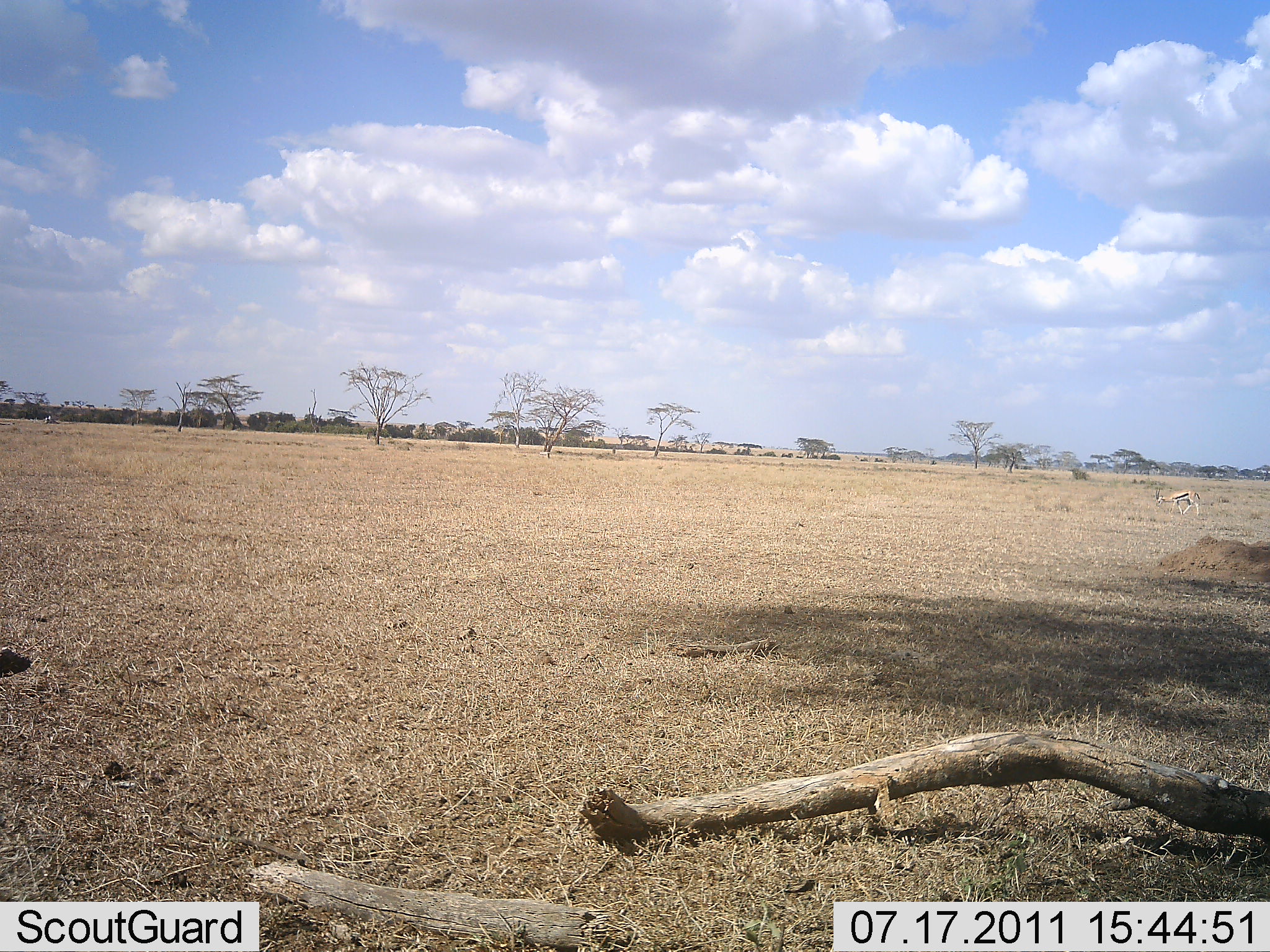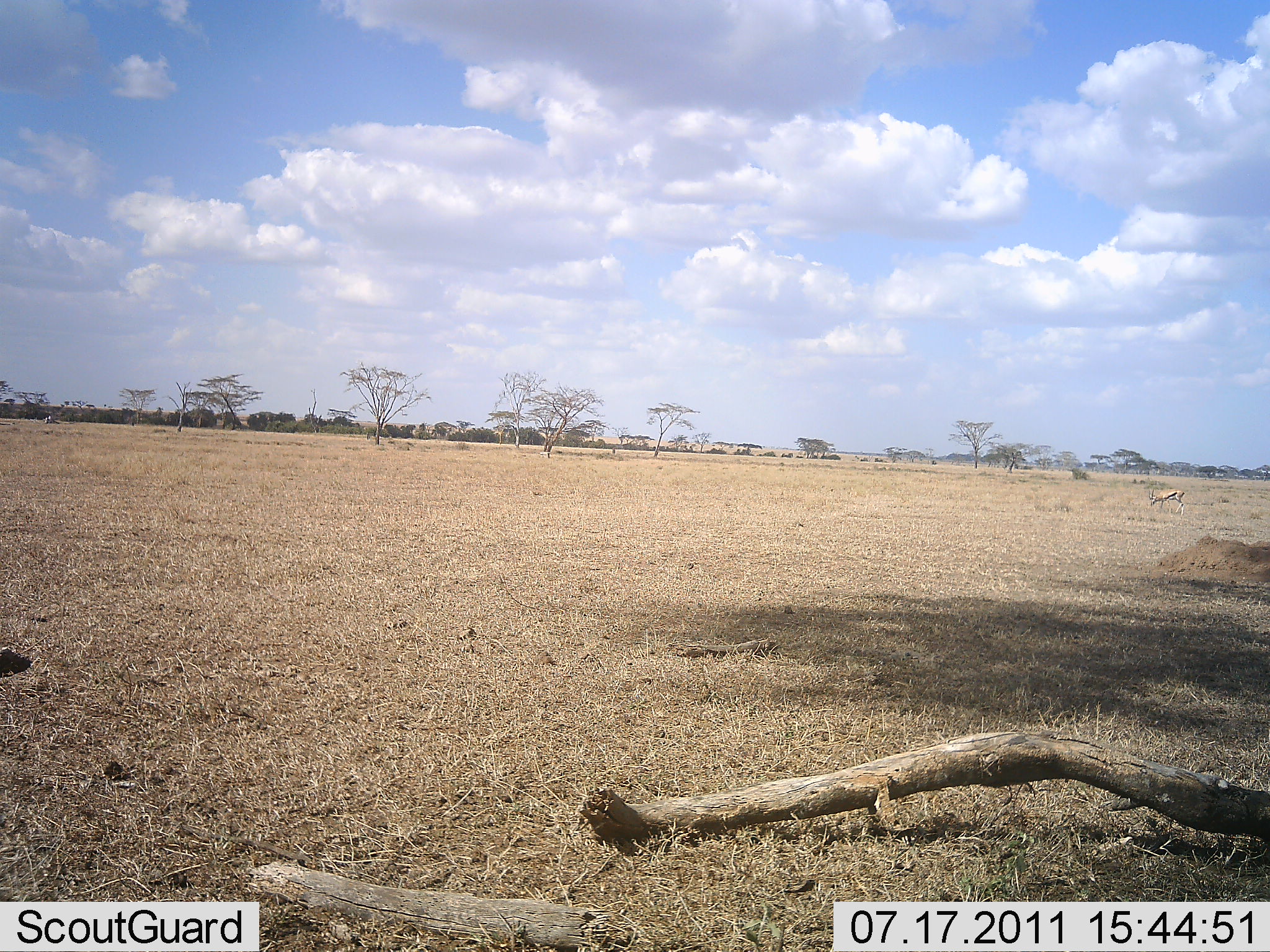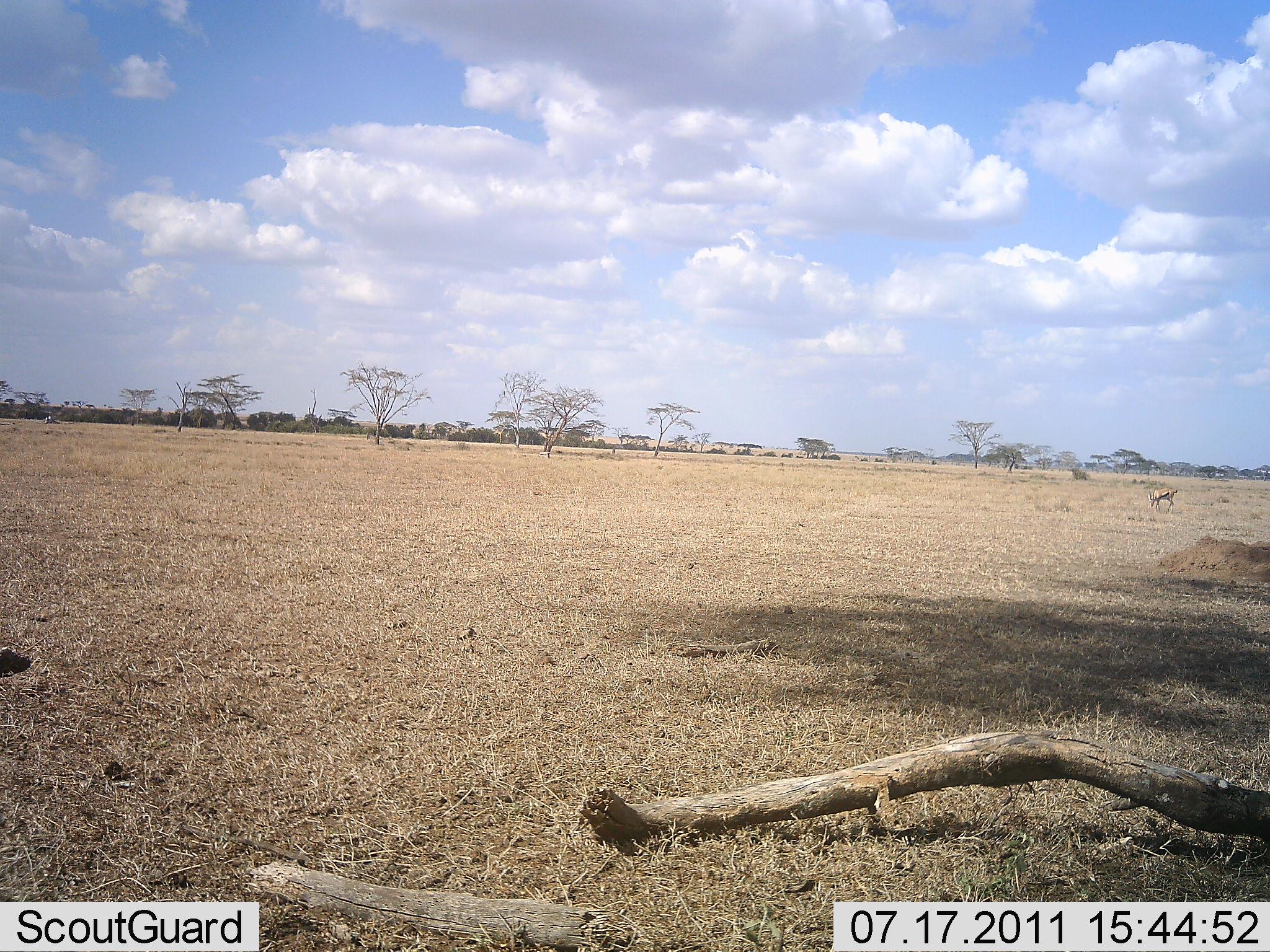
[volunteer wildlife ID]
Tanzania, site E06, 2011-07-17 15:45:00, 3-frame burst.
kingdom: Animalia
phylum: Chordata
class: Mammalia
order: Artiodactyla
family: Bovidae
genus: Eudorcas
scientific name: Eudorcas thomsonii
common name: thomson's gazelle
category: gazellethomsons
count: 1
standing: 27%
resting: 0%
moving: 45%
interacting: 0%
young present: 0%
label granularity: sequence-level